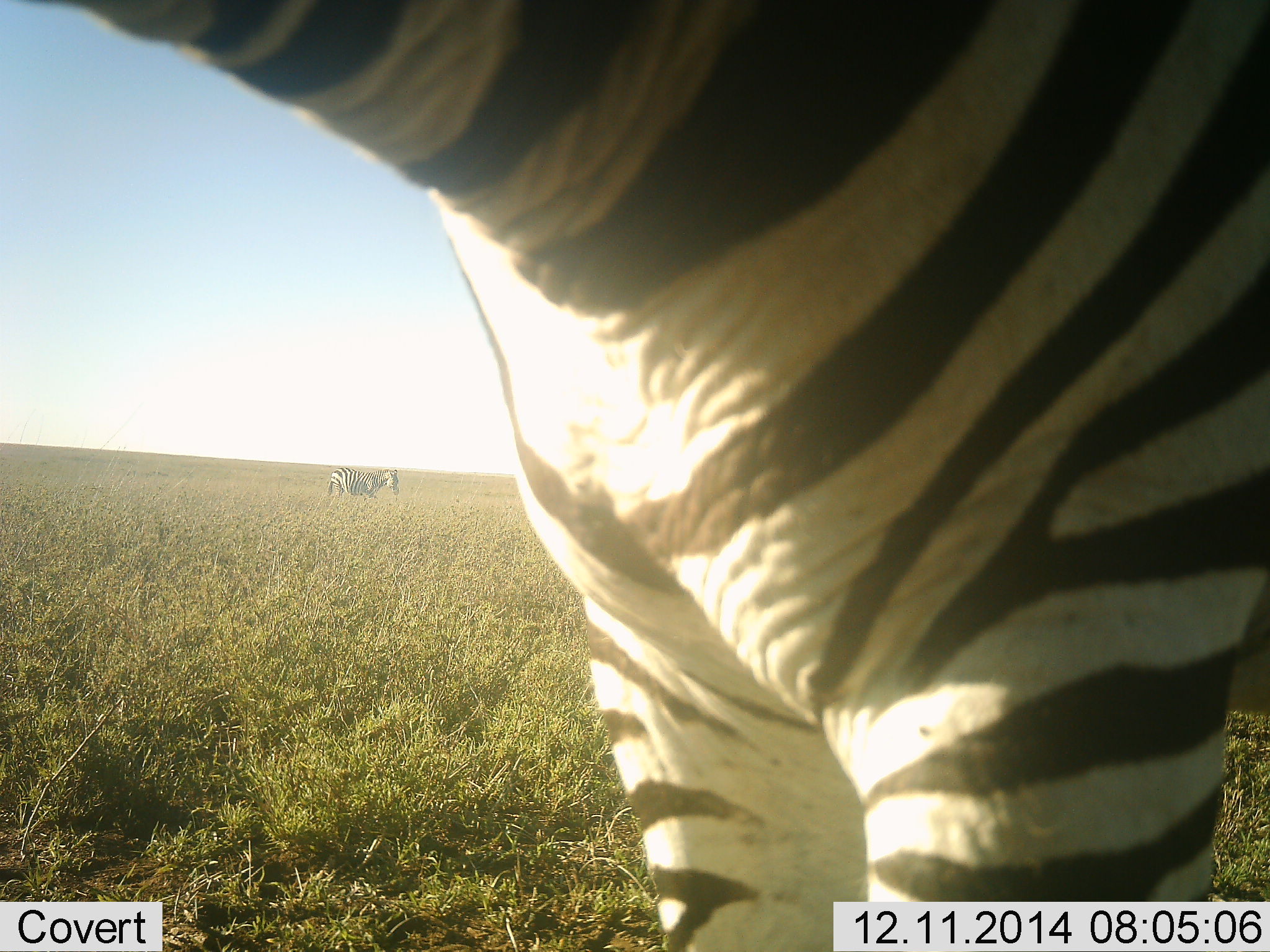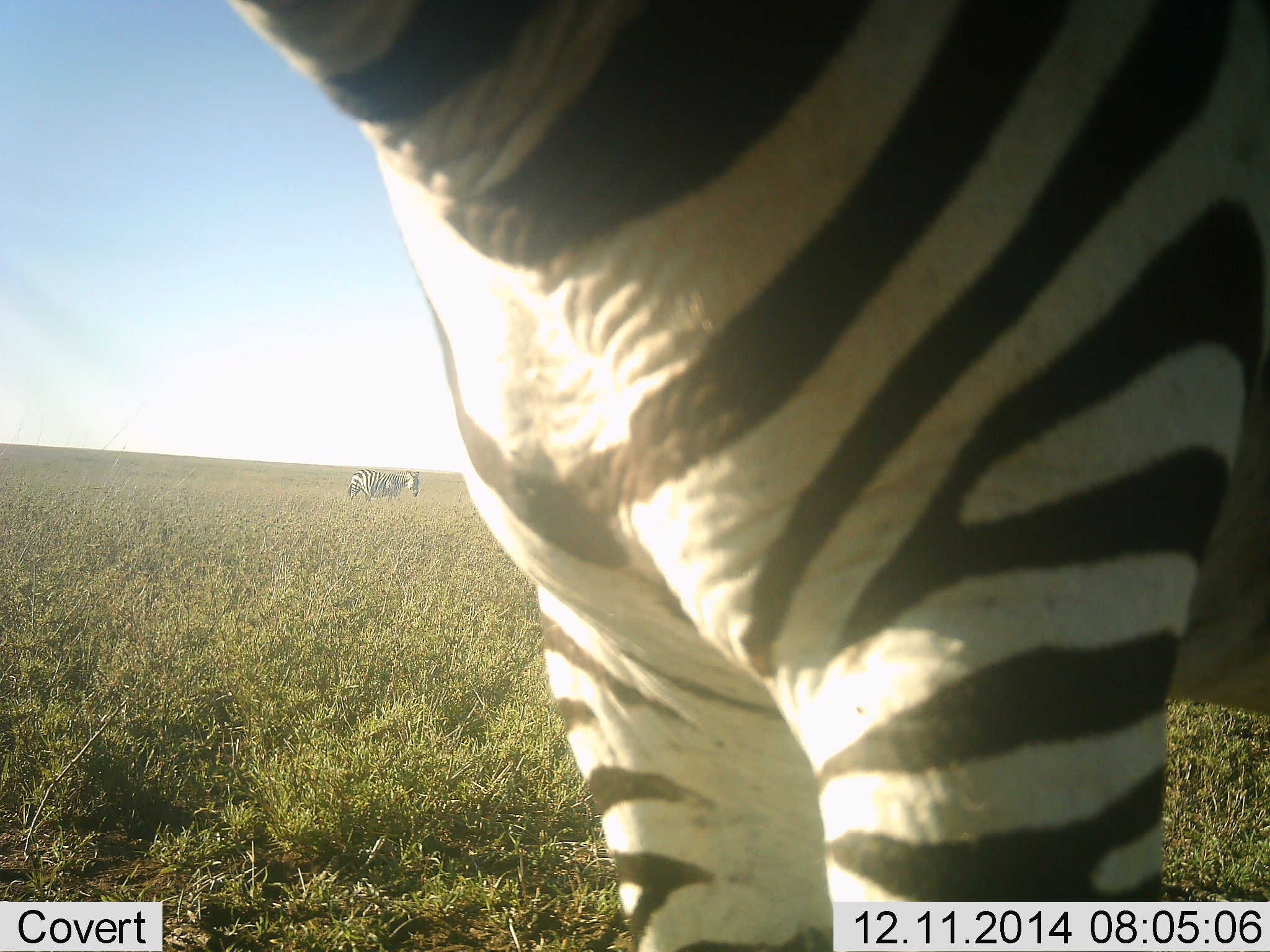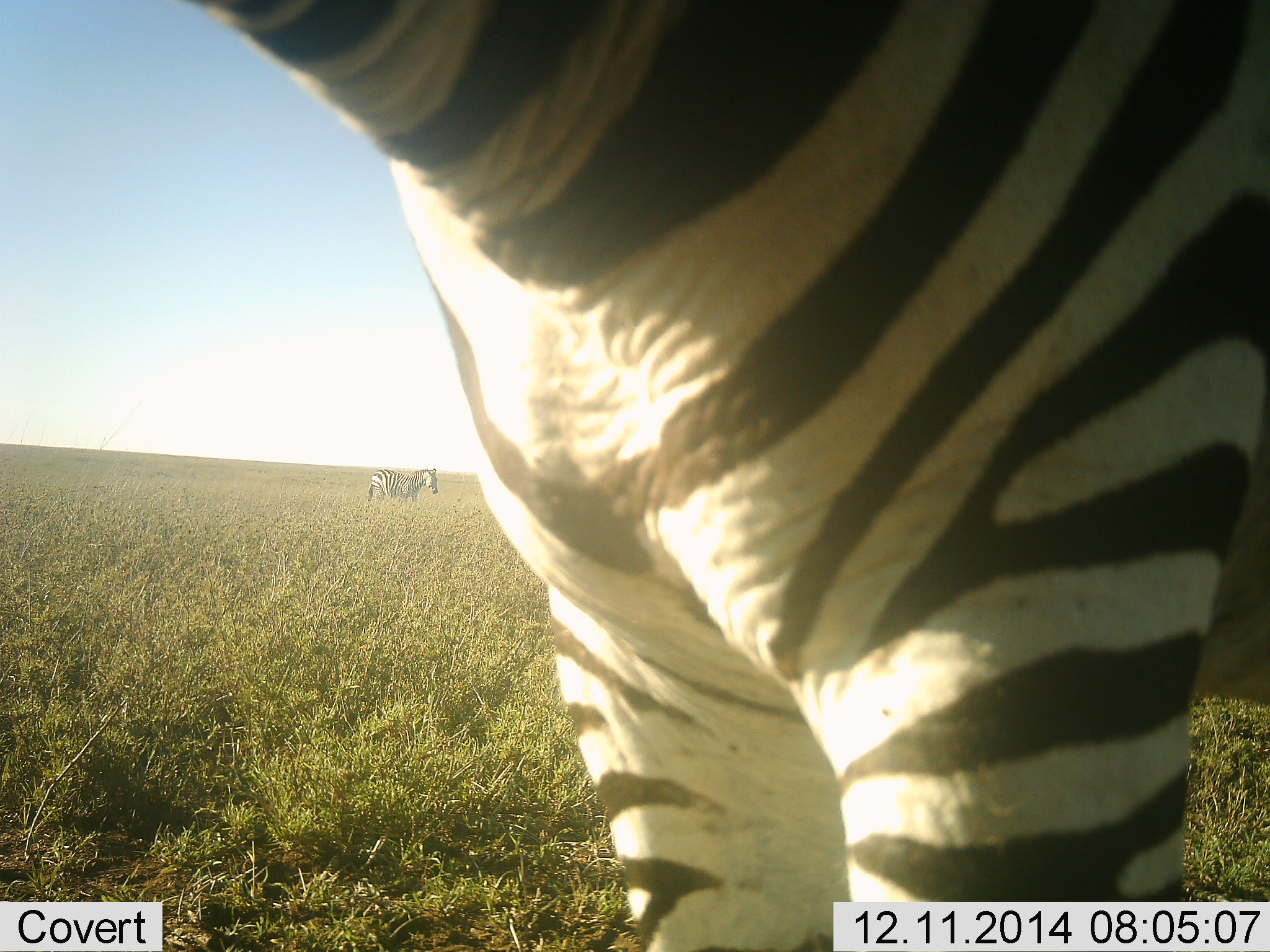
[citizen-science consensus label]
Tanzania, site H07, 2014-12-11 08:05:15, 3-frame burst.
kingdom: Animalia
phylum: Chordata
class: Mammalia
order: Perissodactyla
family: Equidae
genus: Equus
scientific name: Equus quagga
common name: plains zebra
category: zebra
Zebra (plains zebra) (Equus quagga), count 2. Behavior (volunteer vote fractions): standing 100%, resting 0%, moving 40%, interacting 0%. Young present (vote fraction): 0%. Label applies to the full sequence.